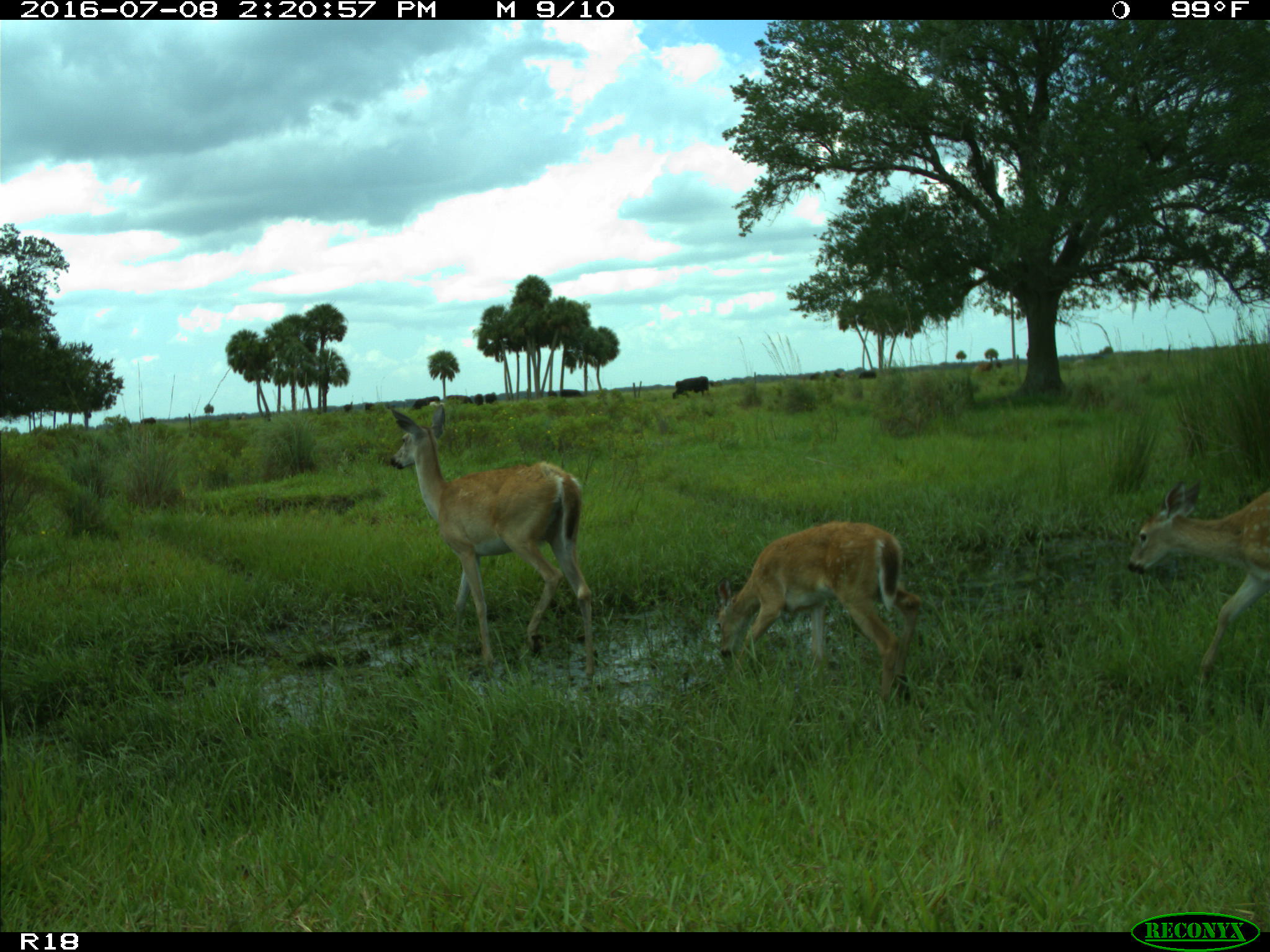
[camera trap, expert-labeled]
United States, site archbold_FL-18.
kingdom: Animalia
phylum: Chordata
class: Mammalia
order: Artiodactyla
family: Cervidae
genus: Odocoileus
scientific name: Odocoileus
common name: deer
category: unidentified deer